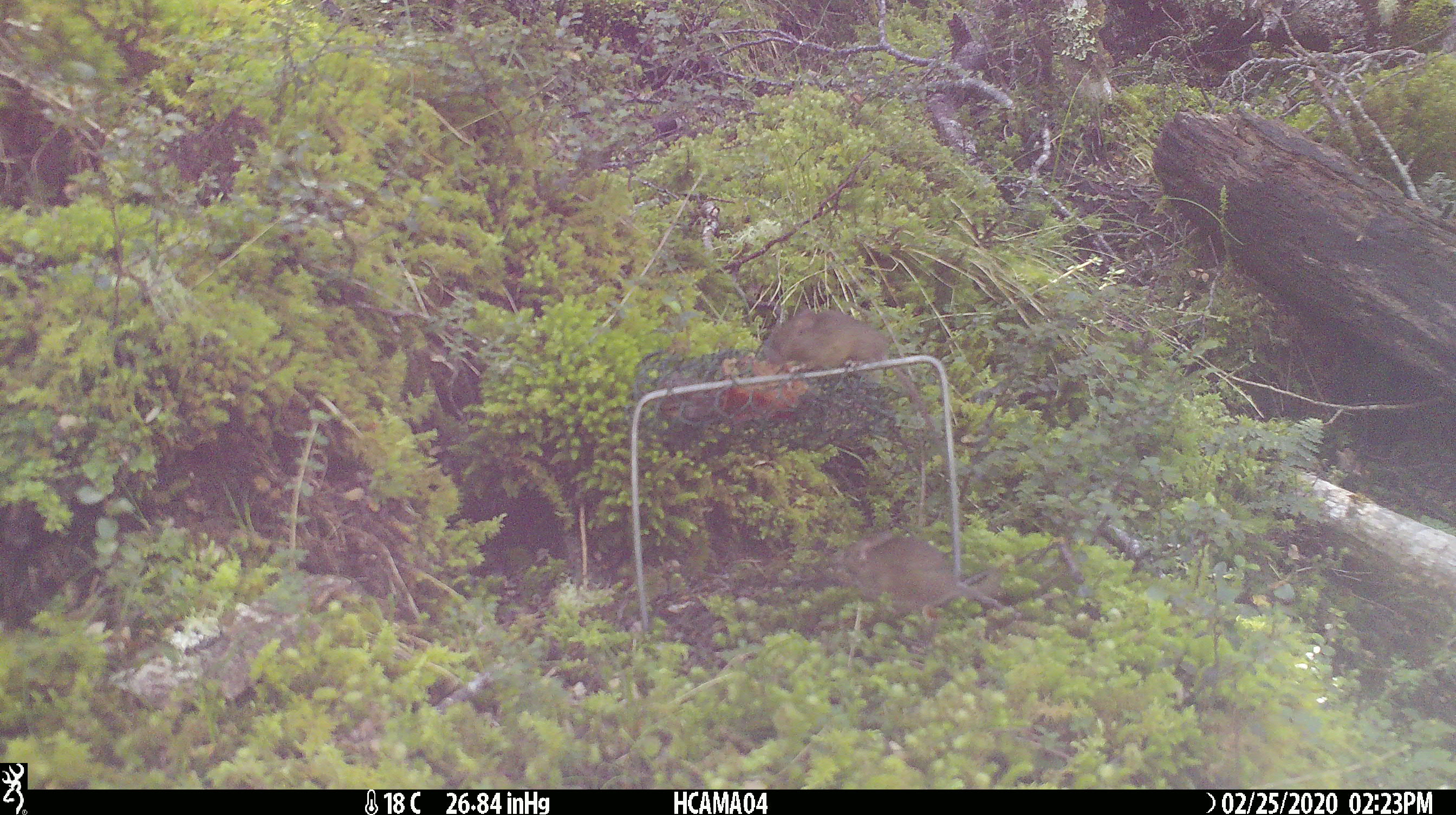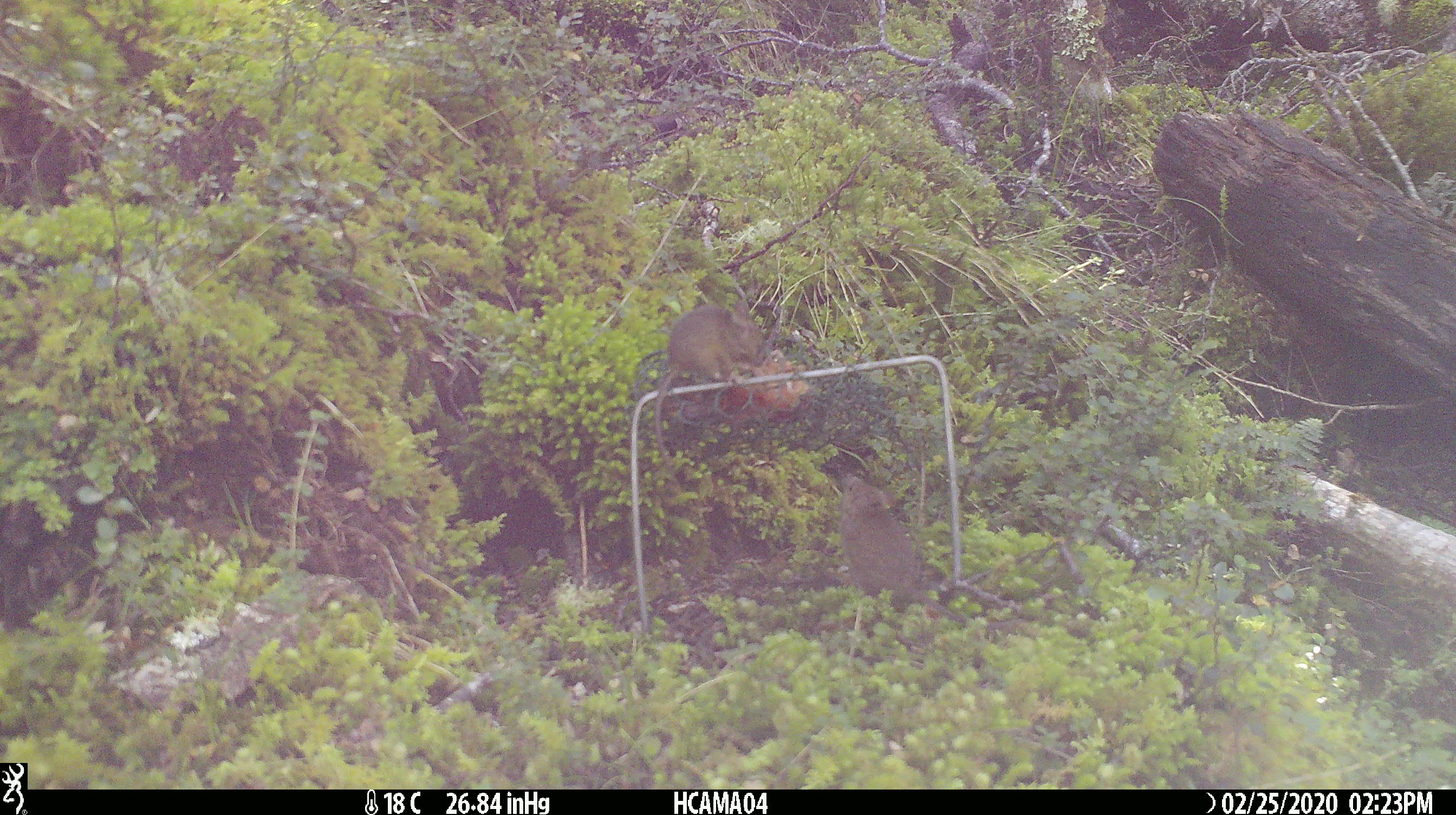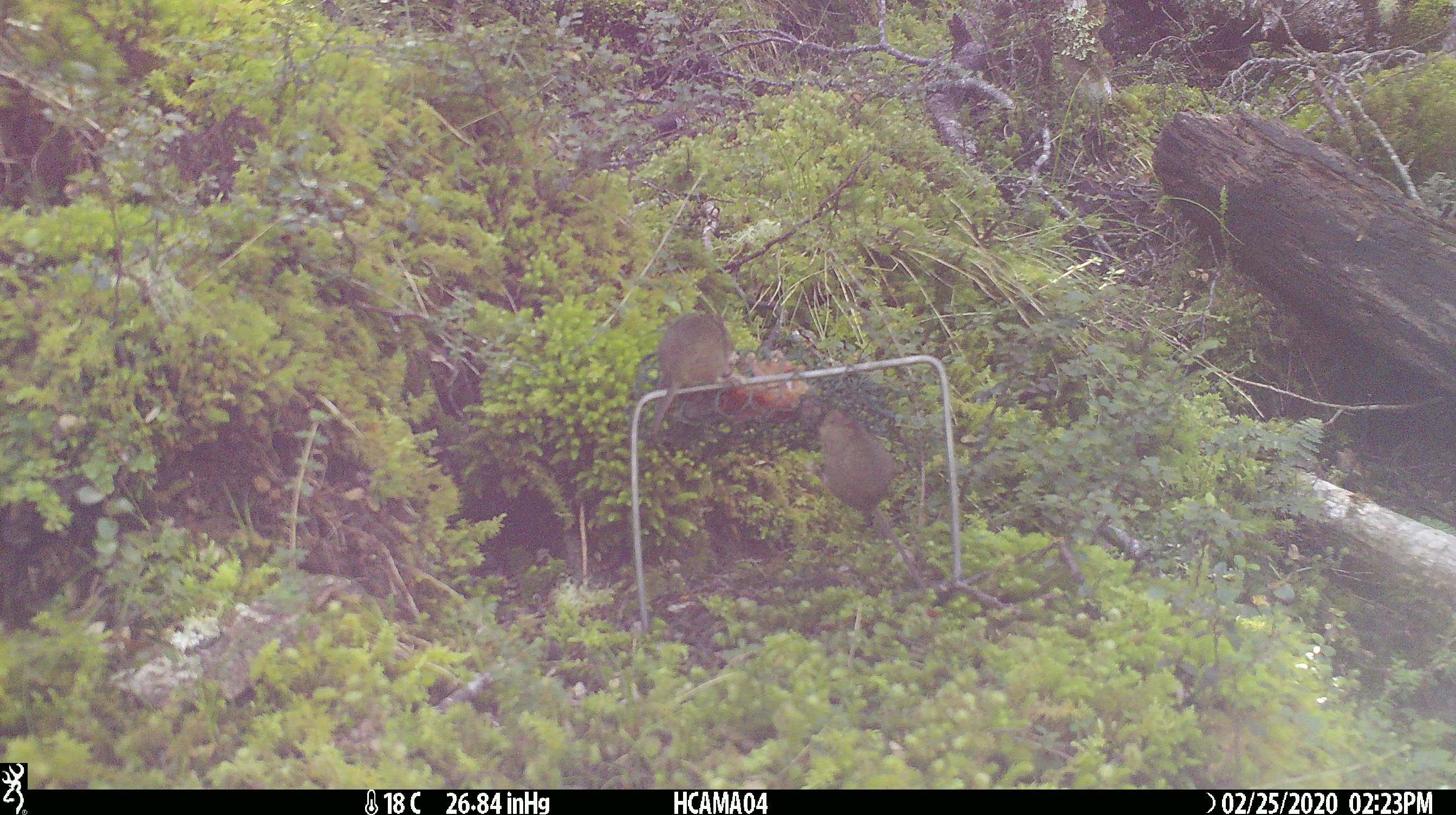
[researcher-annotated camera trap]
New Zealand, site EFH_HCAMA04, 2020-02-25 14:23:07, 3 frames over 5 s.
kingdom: Animalia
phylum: Chordata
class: Mammalia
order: Rodentia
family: Muridae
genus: Mus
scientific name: Mus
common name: mouse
Mouse (Mus).